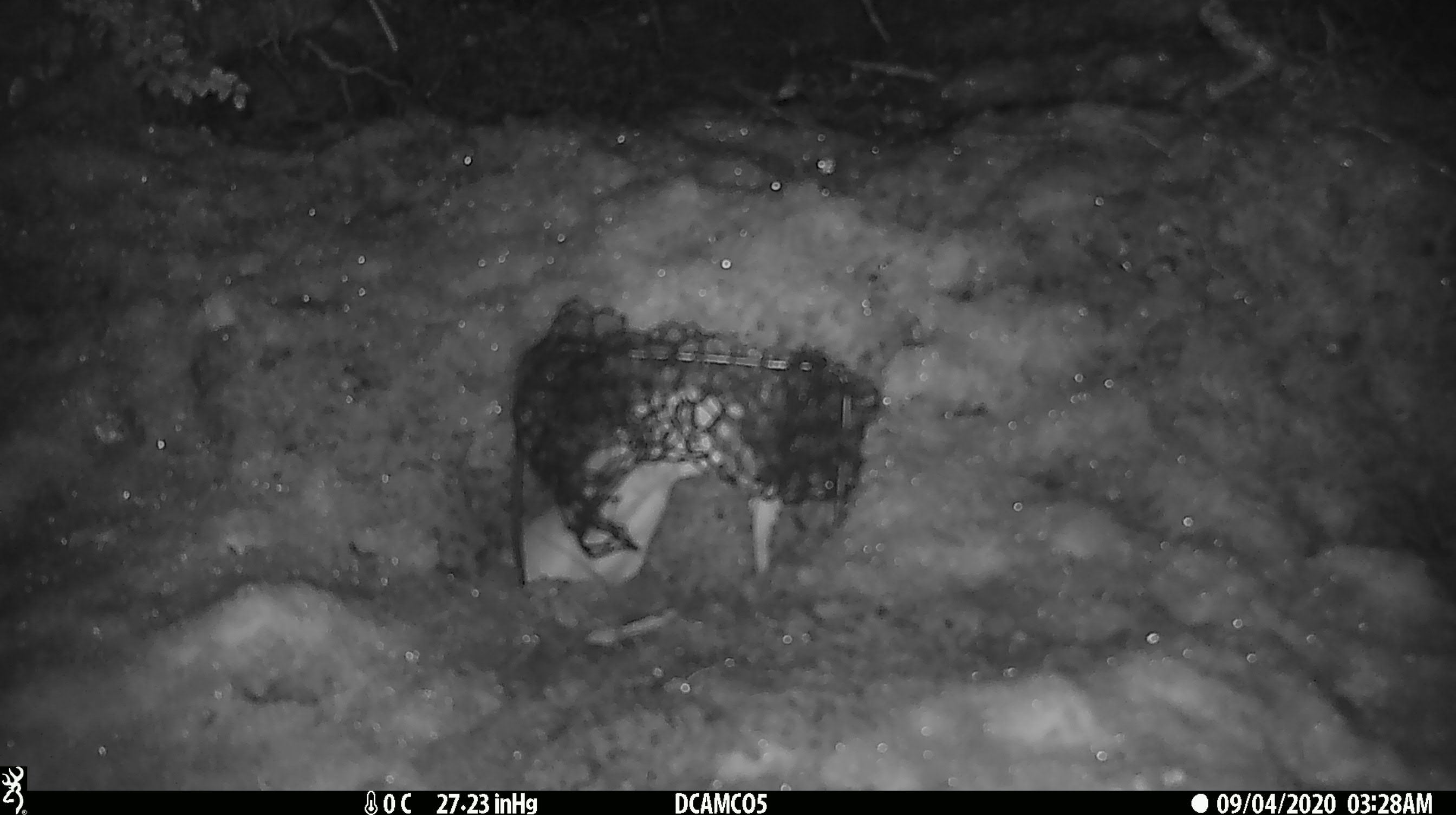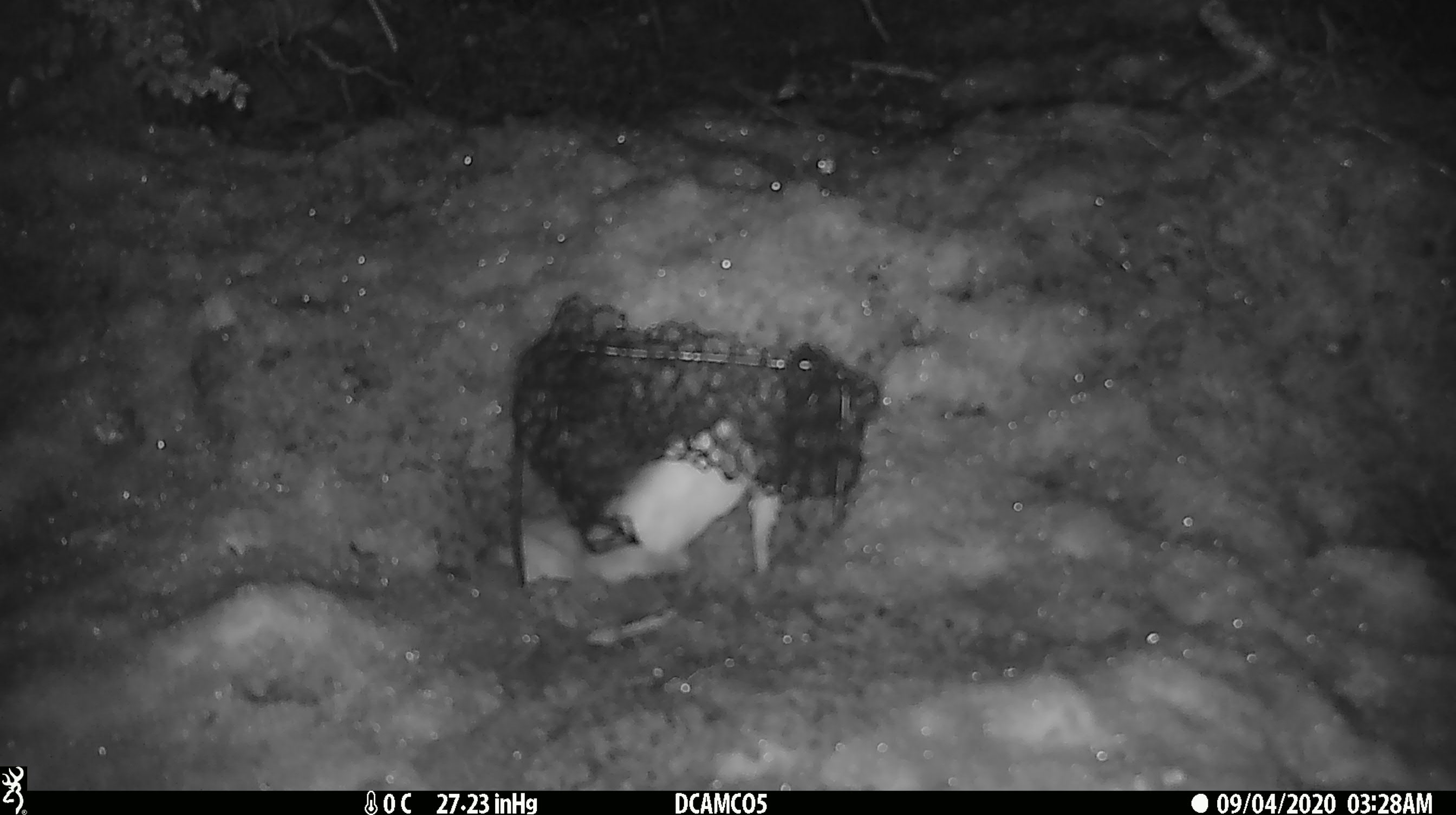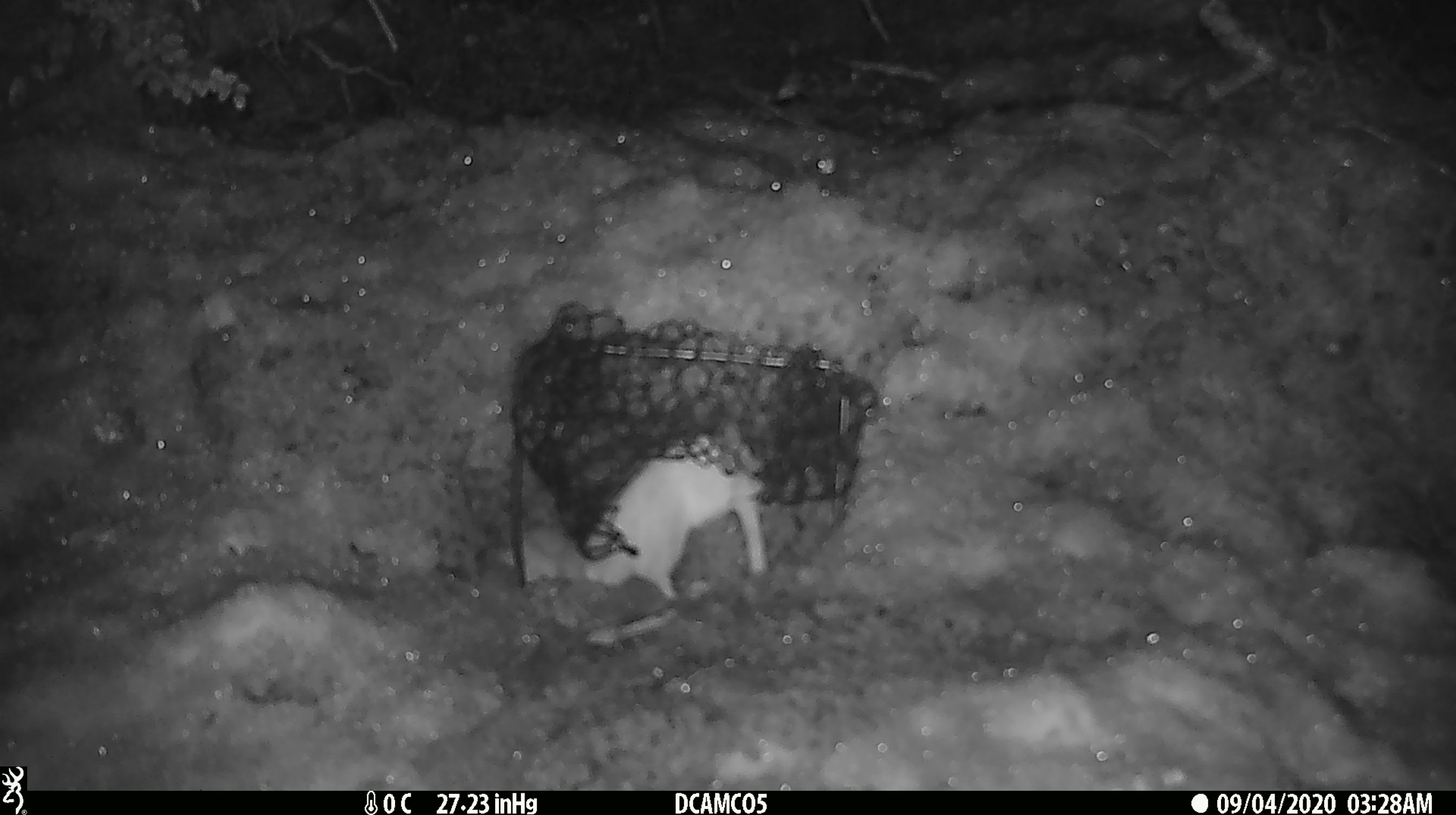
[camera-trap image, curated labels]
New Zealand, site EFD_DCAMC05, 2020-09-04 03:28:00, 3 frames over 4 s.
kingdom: Animalia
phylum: Chordata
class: Mammalia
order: Carnivora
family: Mustelidae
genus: Mustela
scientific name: Mustela erminea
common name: stoat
Stoat (Mustela erminea).